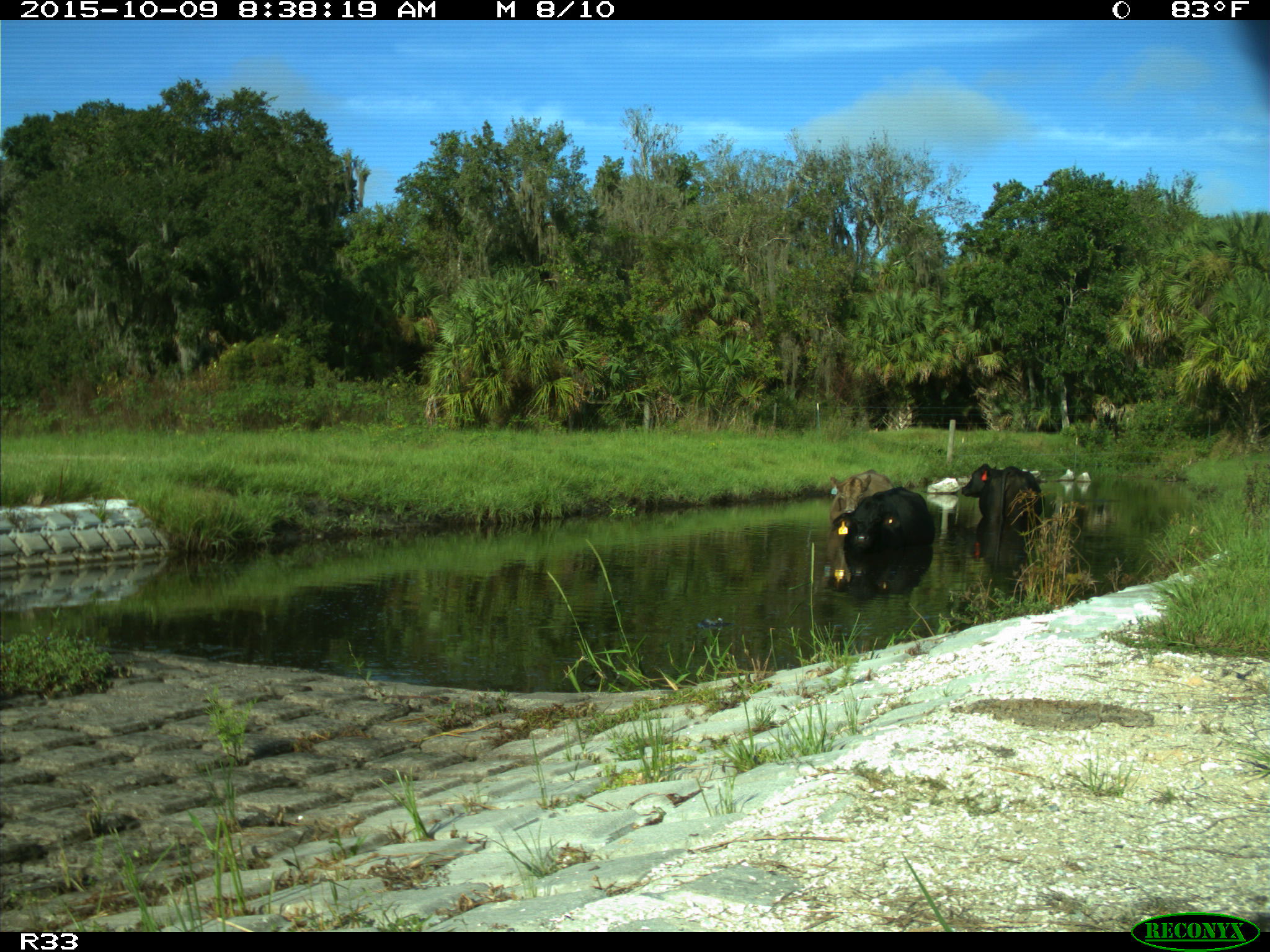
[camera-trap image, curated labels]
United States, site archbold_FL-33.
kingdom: Animalia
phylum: Chordata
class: Mammalia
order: Artiodactyla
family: Bovidae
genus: Bos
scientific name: Bos taurus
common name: domestic cow